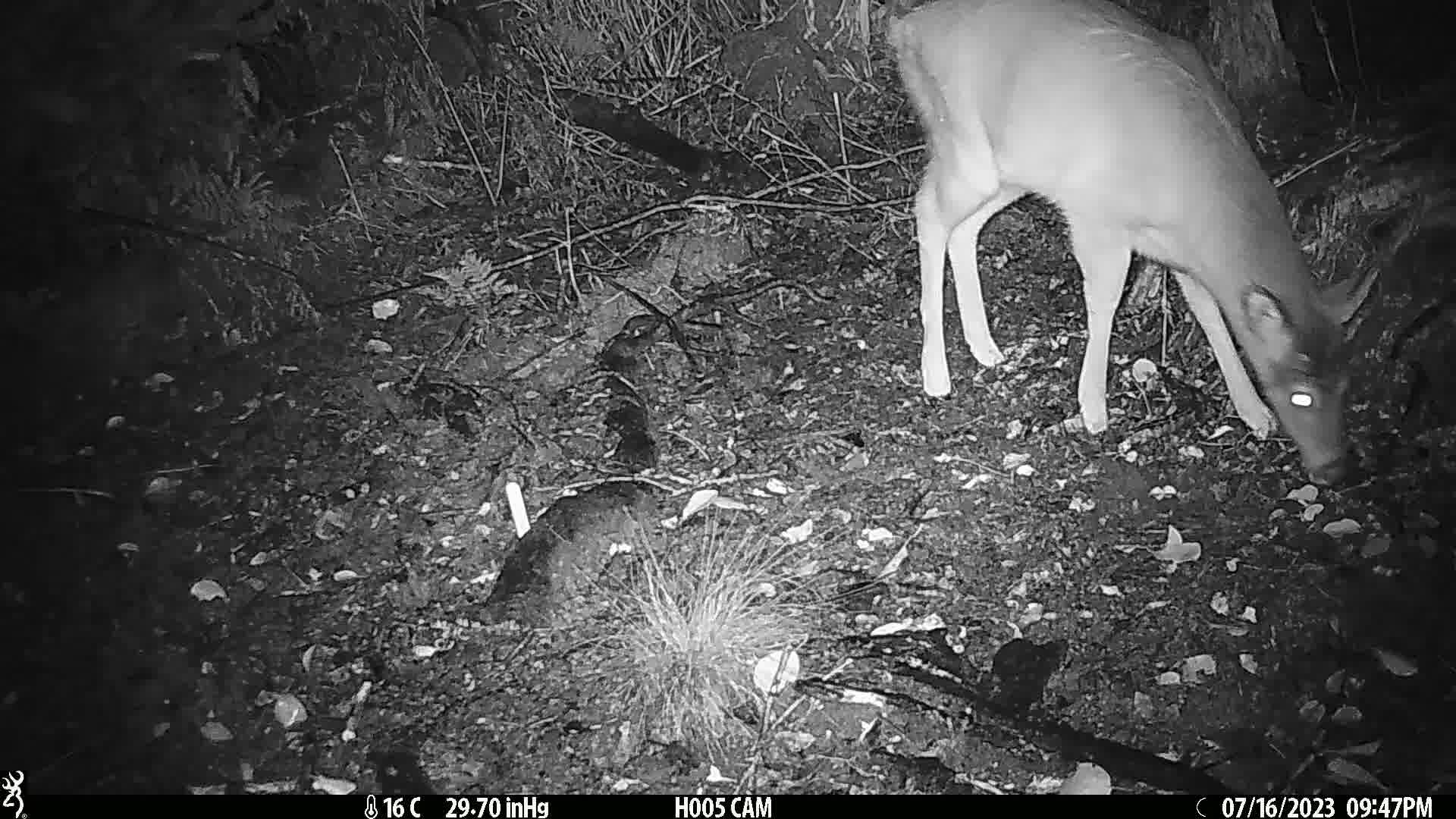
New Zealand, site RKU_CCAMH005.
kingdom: Animalia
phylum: Chordata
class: Mammalia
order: Artiodactyla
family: Cervidae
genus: Odocoileus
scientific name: Odocoileus virginianus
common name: white-tailed deer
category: white tailed deer